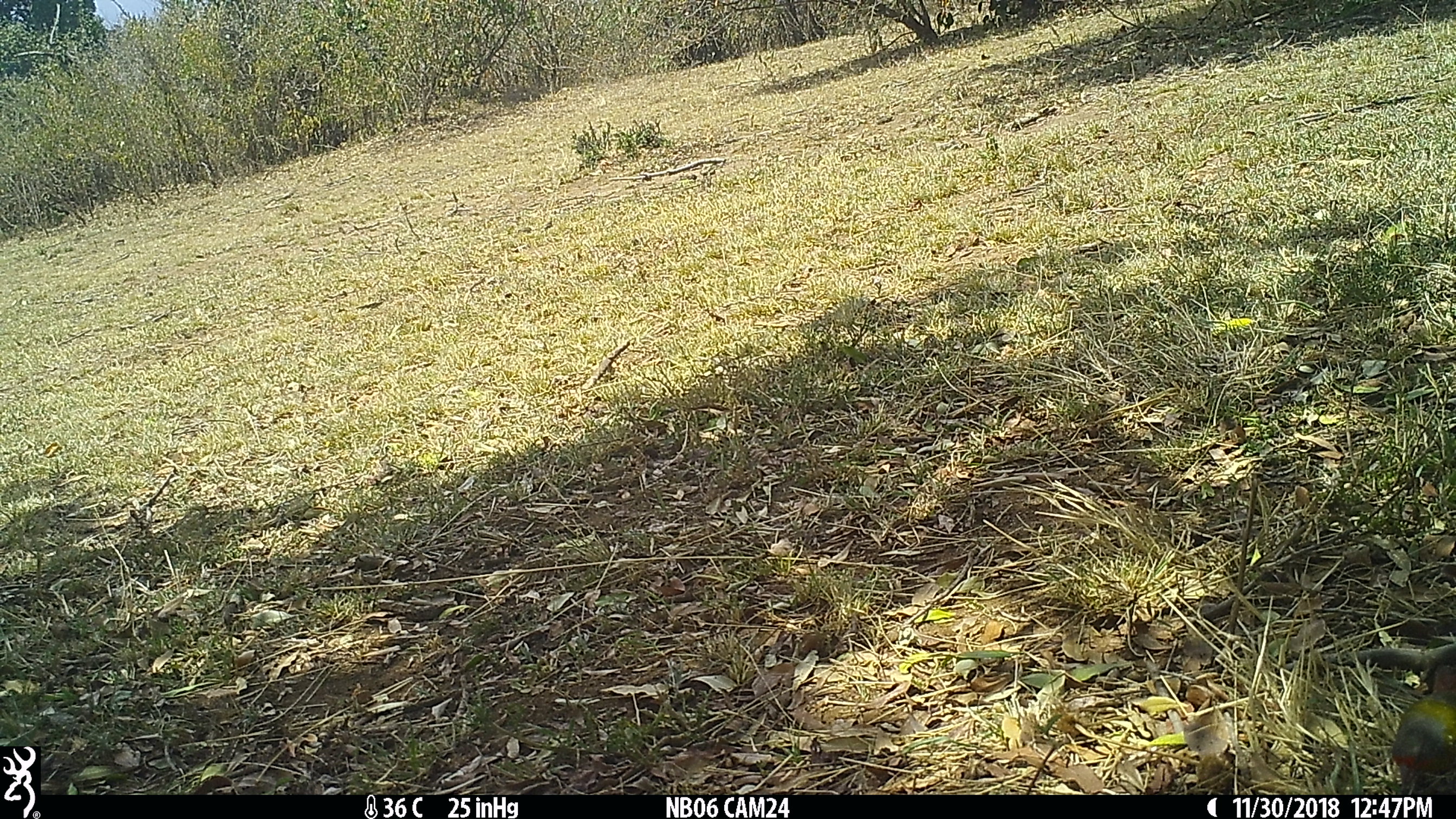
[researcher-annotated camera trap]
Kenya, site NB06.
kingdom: Animalia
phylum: Chordata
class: Aves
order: Passeriformes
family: Estrildidae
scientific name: Estrildidae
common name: finch